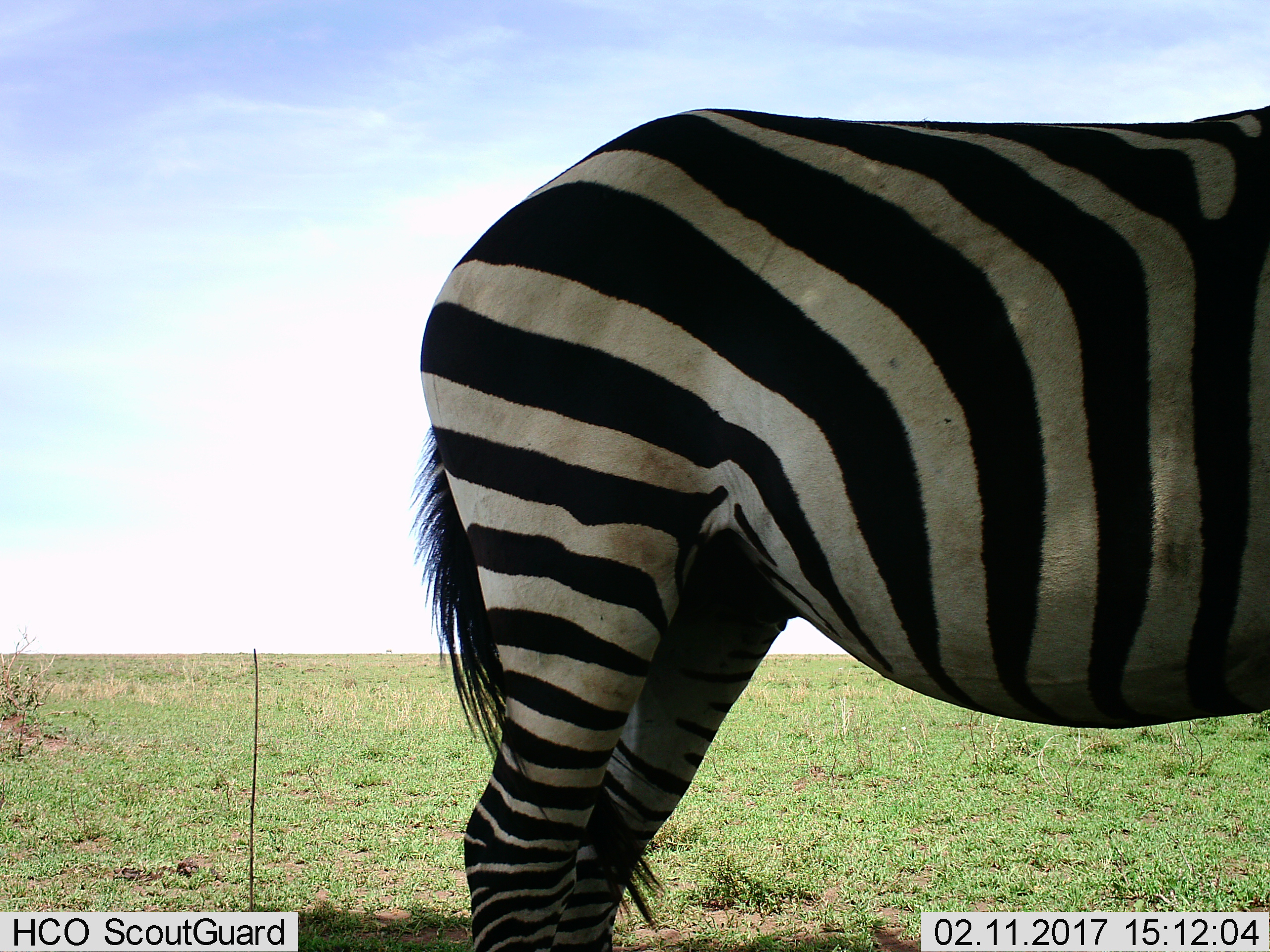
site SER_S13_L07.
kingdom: Animalia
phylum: Chordata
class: Mammalia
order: Perissodactyla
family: Equidae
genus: Equus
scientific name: Equus quagga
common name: plains zebra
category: zebraplains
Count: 1.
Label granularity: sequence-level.